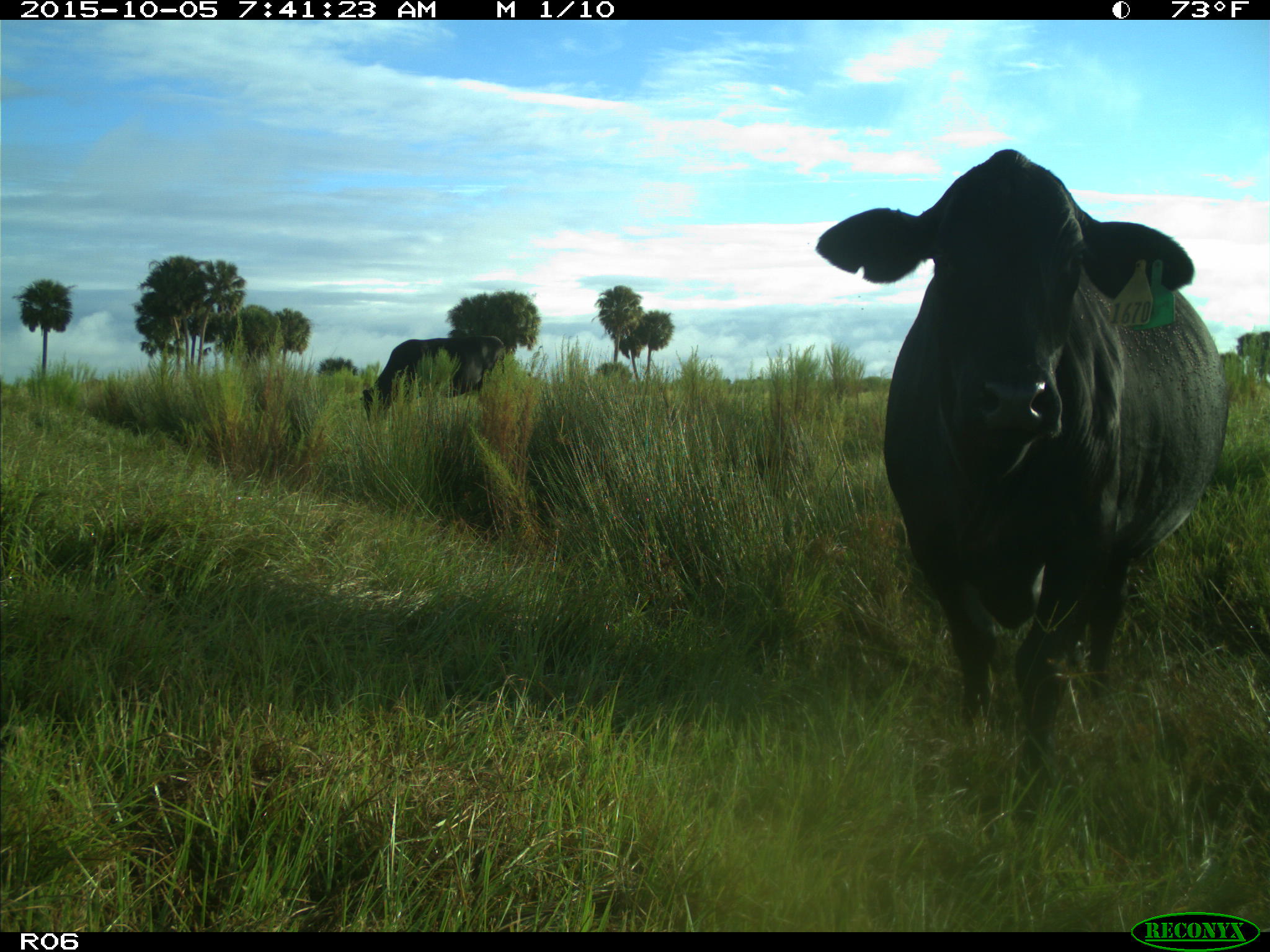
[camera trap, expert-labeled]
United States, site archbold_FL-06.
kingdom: Animalia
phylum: Chordata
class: Mammalia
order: Artiodactyla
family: Bovidae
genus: Bos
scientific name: Bos taurus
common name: domestic cow